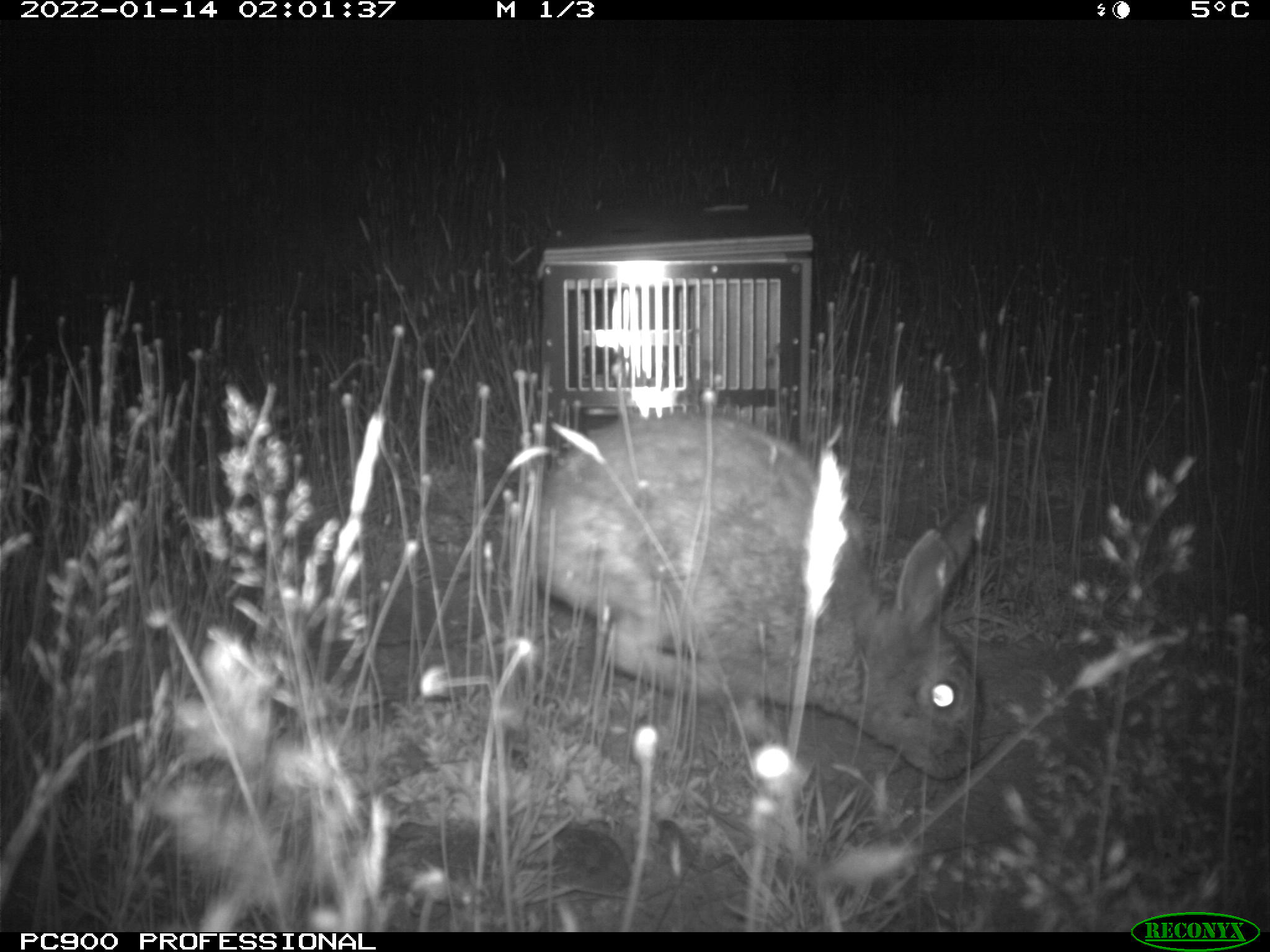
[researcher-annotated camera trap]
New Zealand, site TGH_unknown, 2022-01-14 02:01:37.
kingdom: Animalia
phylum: Chordata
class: Mammalia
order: Lagomorpha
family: Leporidae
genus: Oryctolagus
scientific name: Oryctolagus cuniculus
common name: european rabbit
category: rabbit